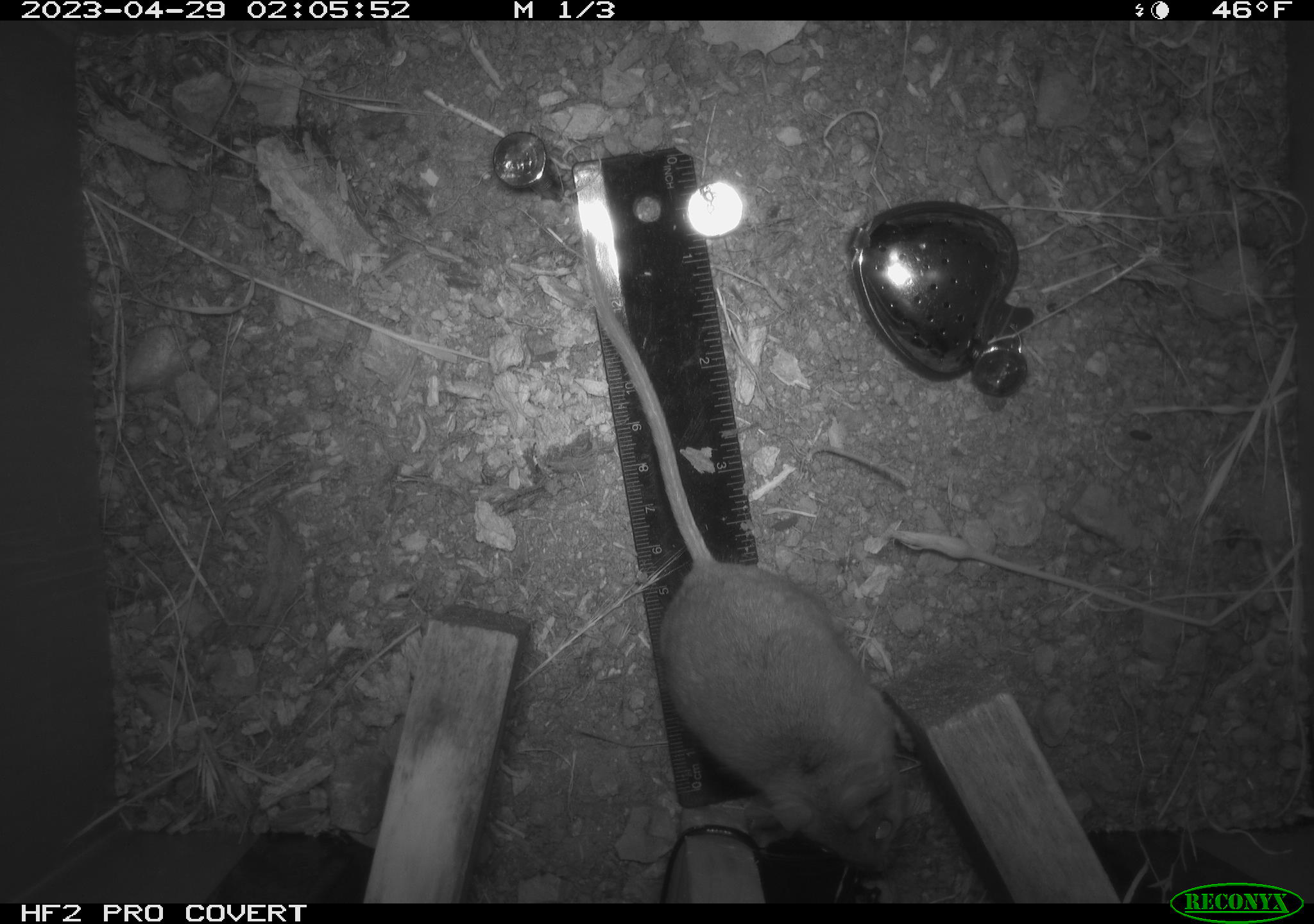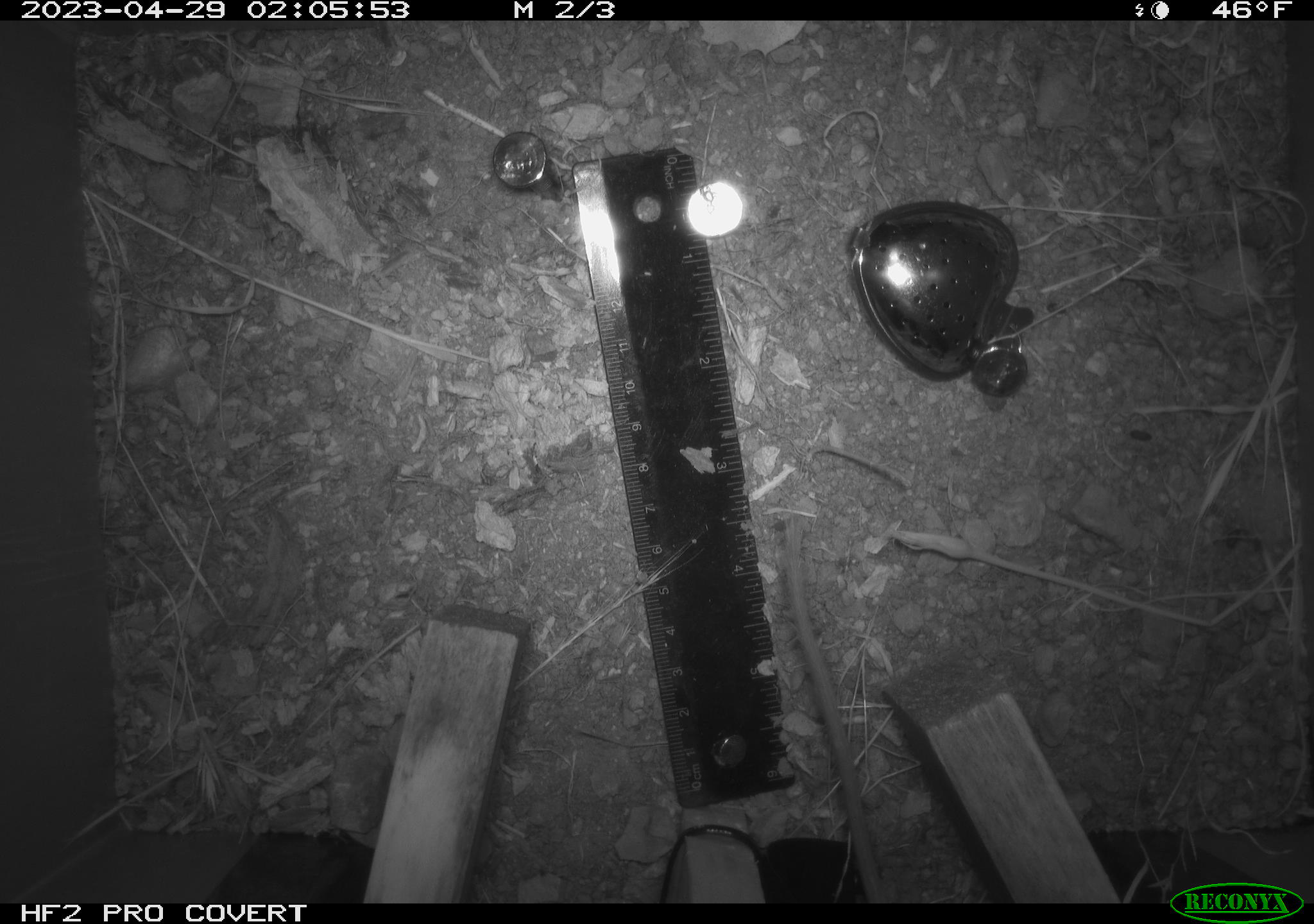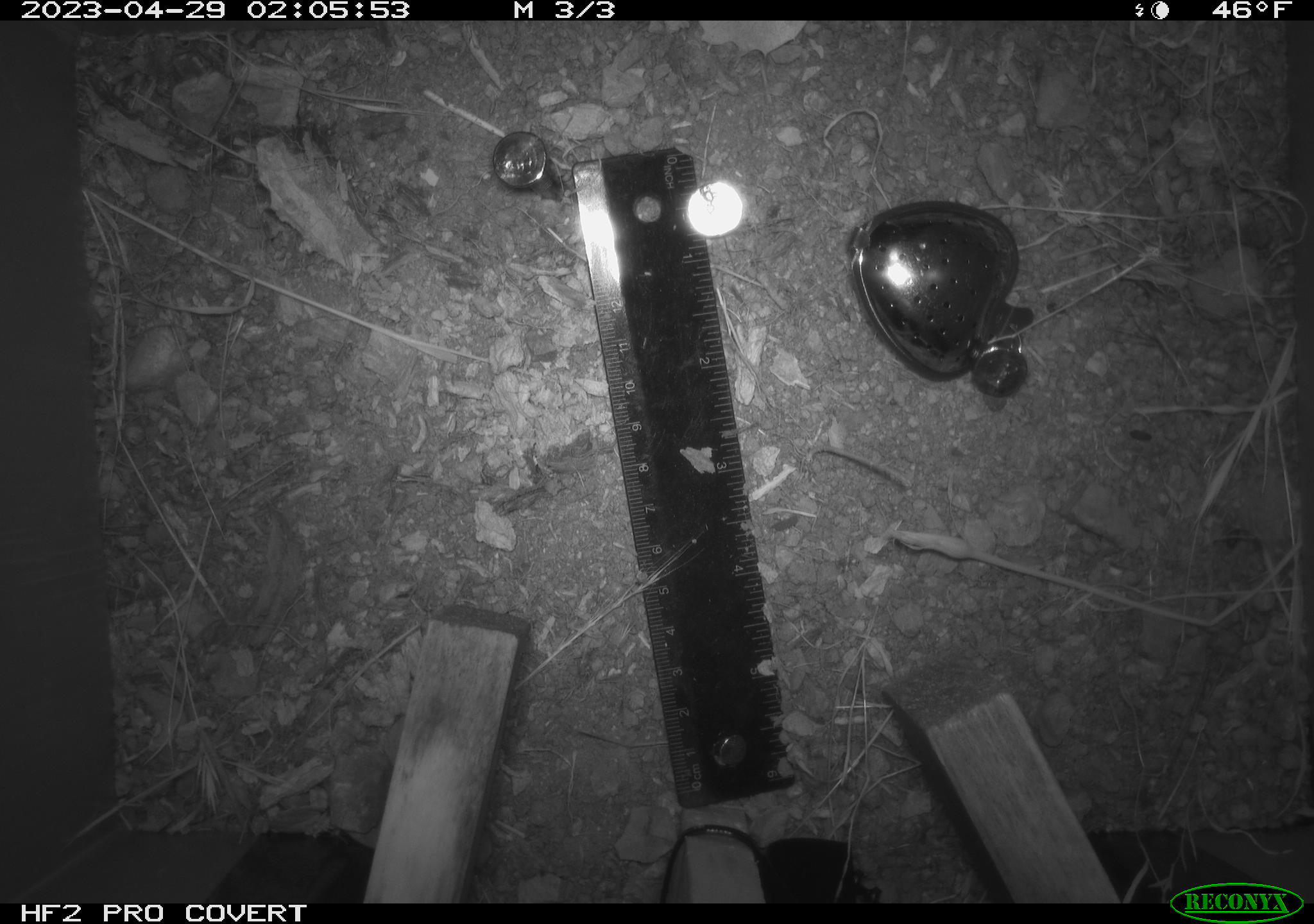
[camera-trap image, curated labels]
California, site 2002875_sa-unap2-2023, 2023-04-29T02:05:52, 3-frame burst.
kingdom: Animalia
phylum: Chordata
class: Mammalia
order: Rodentia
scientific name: Rodentia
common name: mouse species